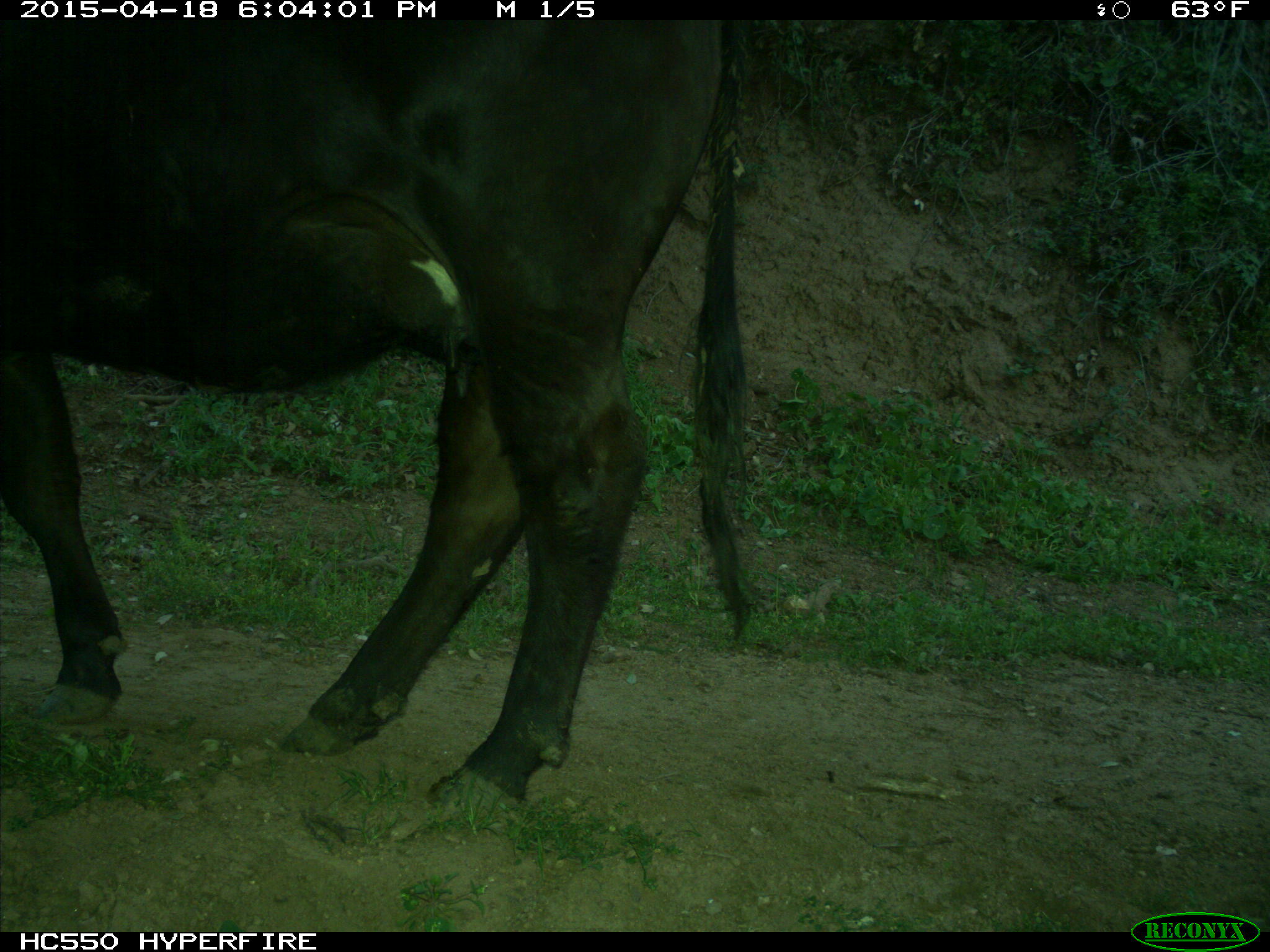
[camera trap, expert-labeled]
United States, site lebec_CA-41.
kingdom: Animalia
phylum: Chordata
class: Mammalia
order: Artiodactyla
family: Bovidae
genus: Bos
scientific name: Bos taurus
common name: domestic cow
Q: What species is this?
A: Bos taurus (domestic cow).